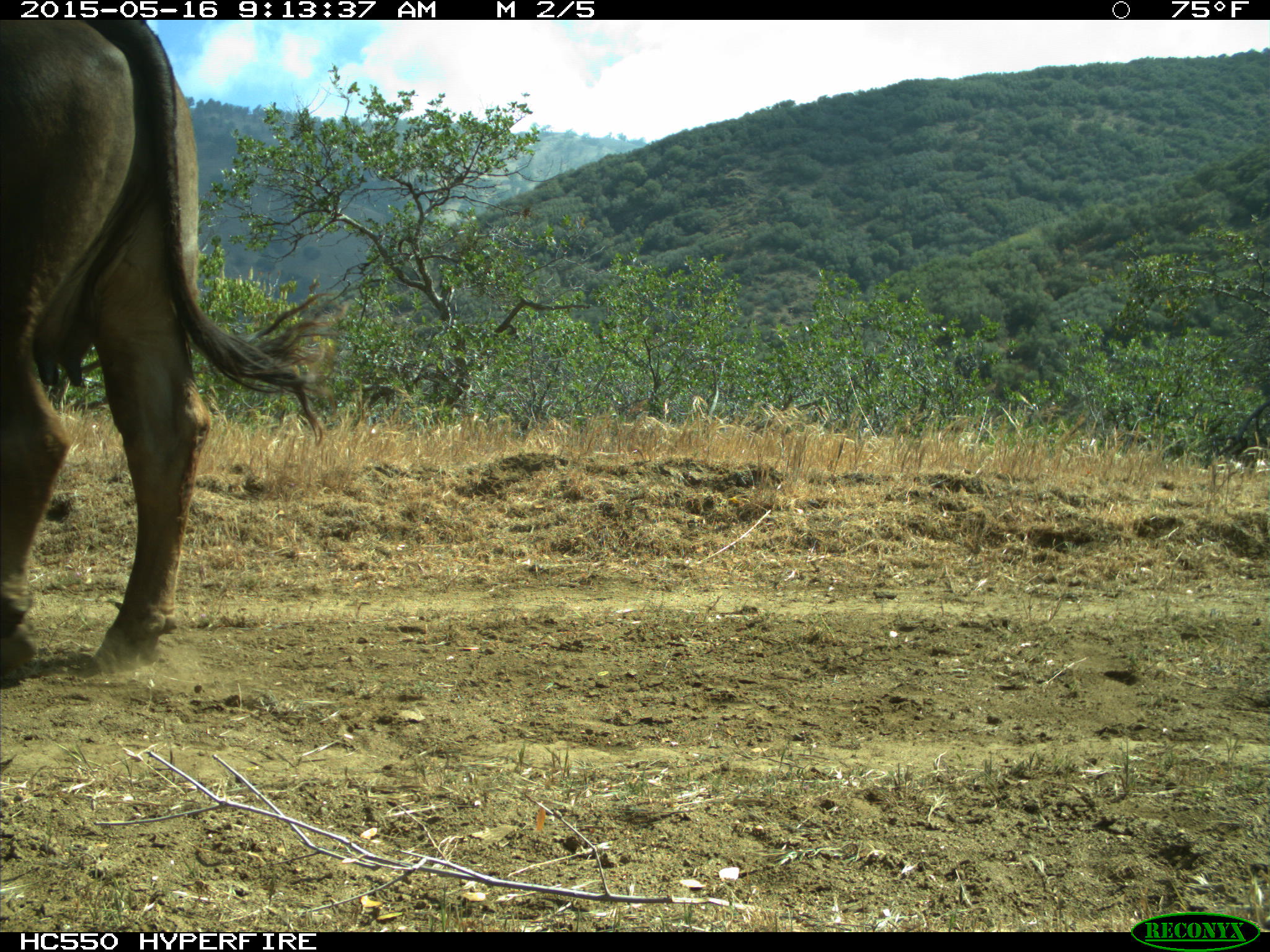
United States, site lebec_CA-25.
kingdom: Animalia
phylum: Chordata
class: Mammalia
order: Artiodactyla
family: Bovidae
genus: Bos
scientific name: Bos taurus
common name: domestic cow